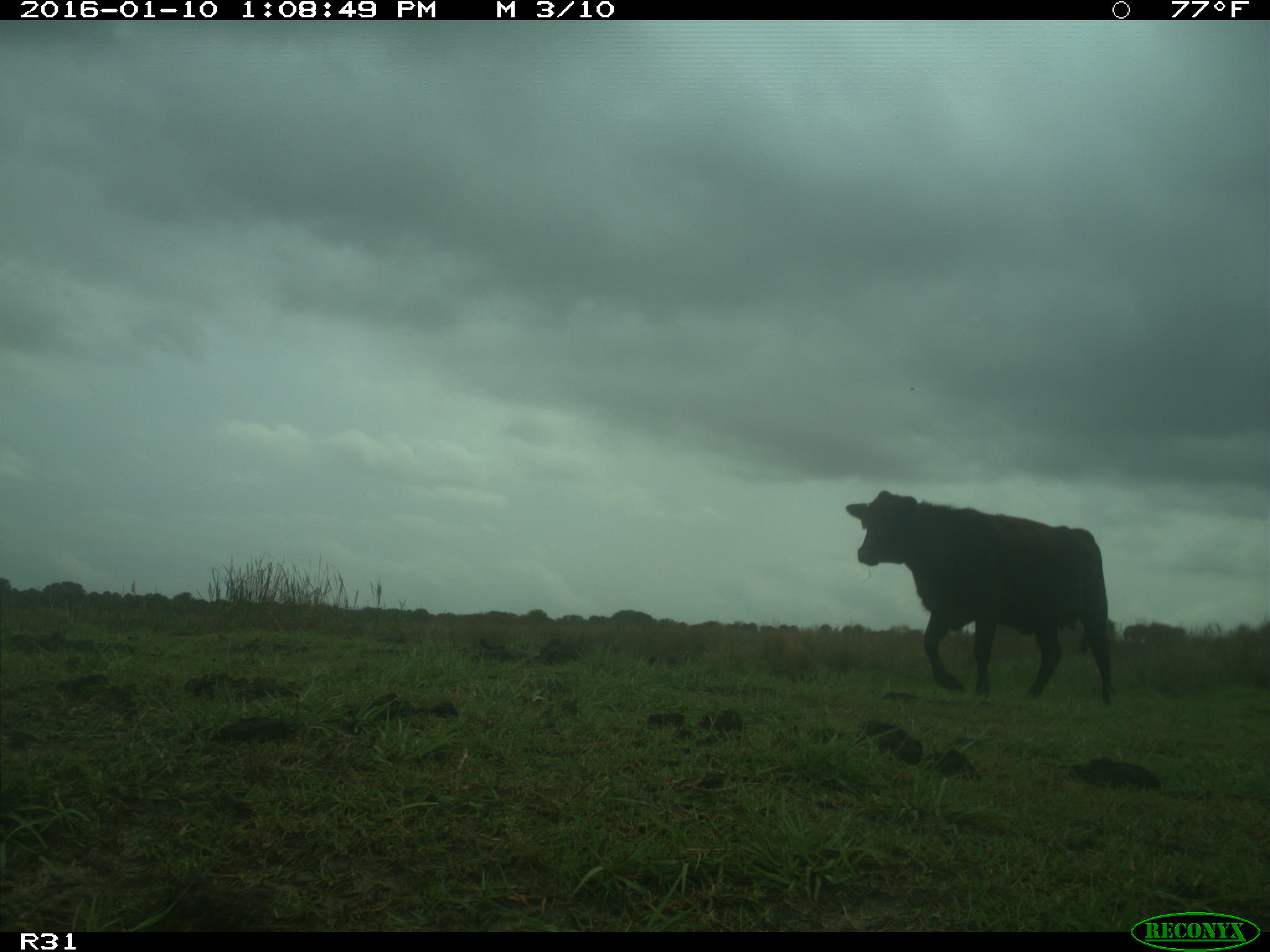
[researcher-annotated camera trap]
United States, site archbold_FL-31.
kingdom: Animalia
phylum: Chordata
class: Mammalia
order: Artiodactyla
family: Bovidae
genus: Bos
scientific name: Bos taurus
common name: domestic cow